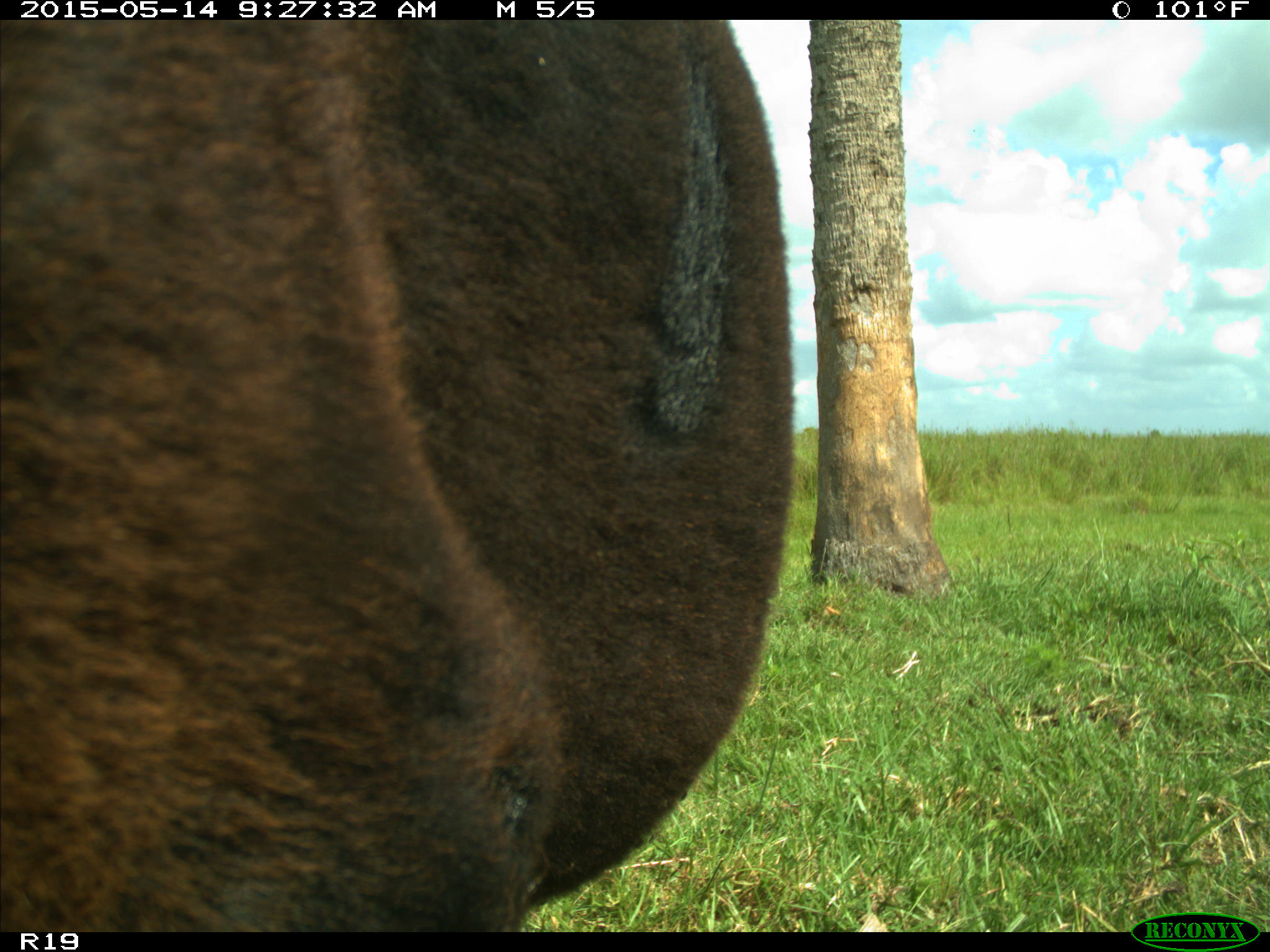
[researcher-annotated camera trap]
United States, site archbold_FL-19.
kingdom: Animalia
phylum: Chordata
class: Mammalia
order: Artiodactyla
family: Bovidae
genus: Bos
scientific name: Bos taurus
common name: domestic cow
Bos taurus (domestic cow).